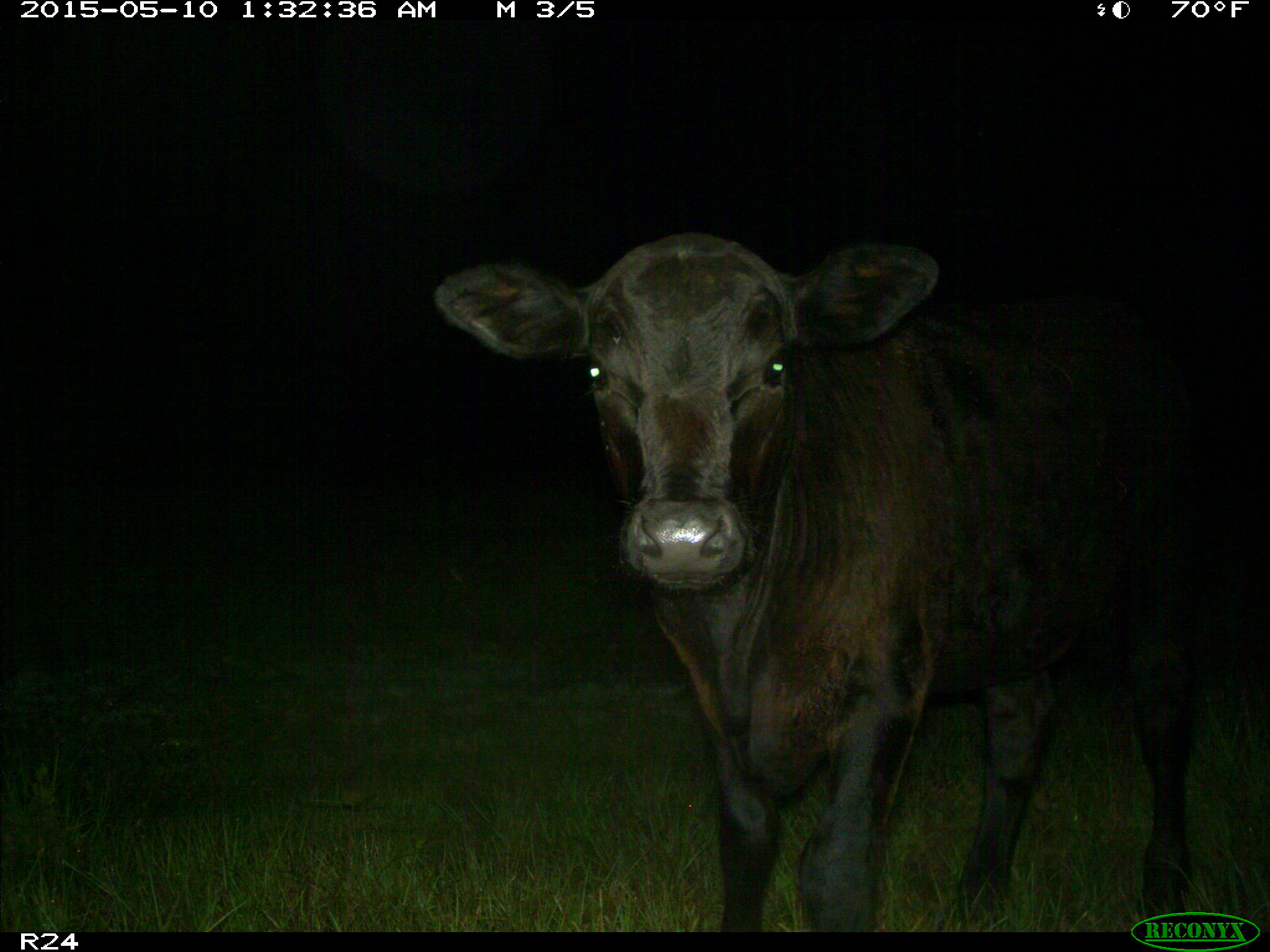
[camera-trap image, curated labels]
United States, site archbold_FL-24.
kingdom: Animalia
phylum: Chordata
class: Mammalia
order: Artiodactyla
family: Bovidae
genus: Bos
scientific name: Bos taurus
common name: domestic cow